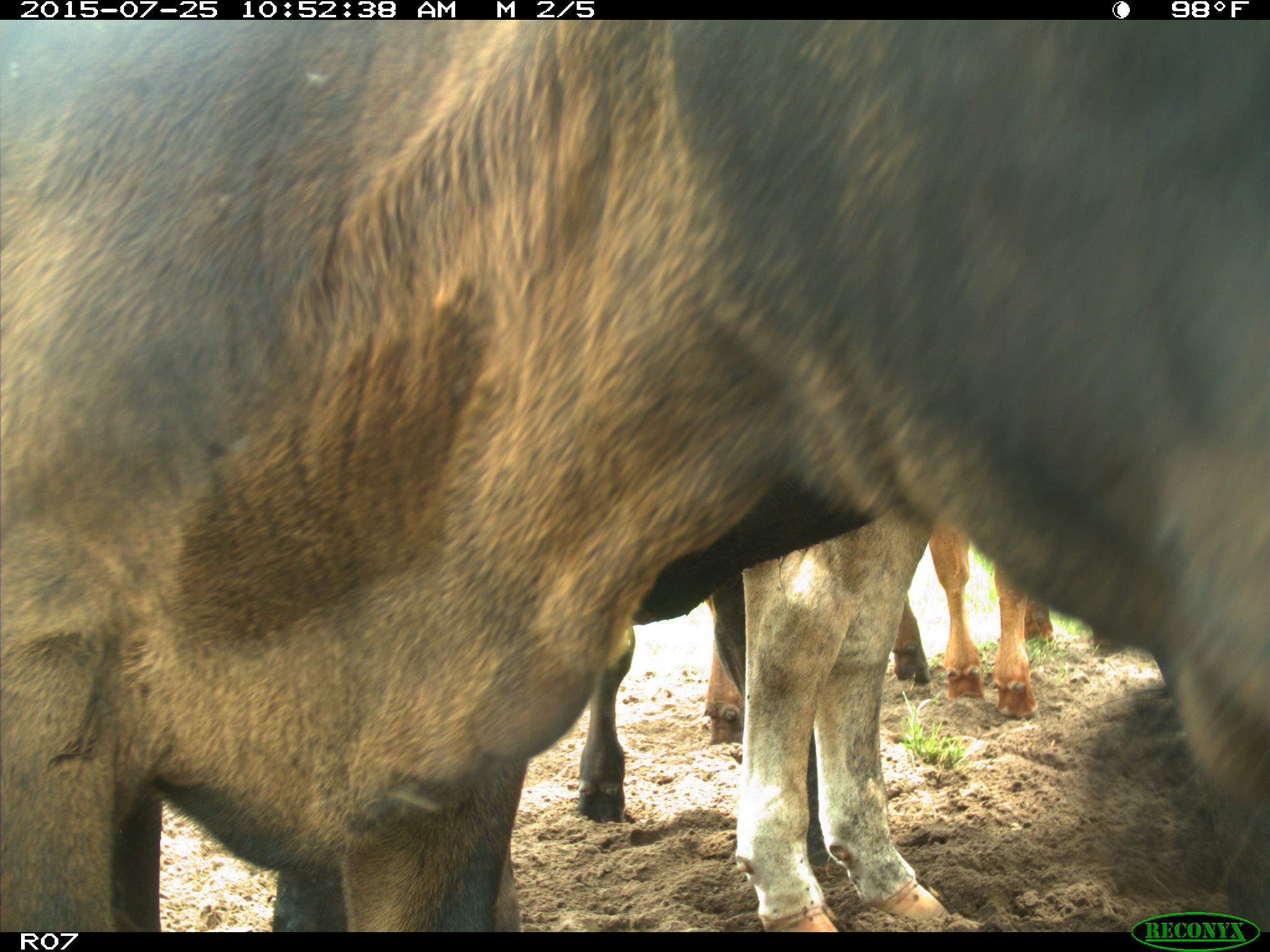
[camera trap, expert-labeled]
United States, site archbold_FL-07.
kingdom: Animalia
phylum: Chordata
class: Mammalia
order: Artiodactyla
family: Bovidae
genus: Bos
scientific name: Bos taurus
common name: domestic cow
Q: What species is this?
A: Bos taurus (domestic cow).